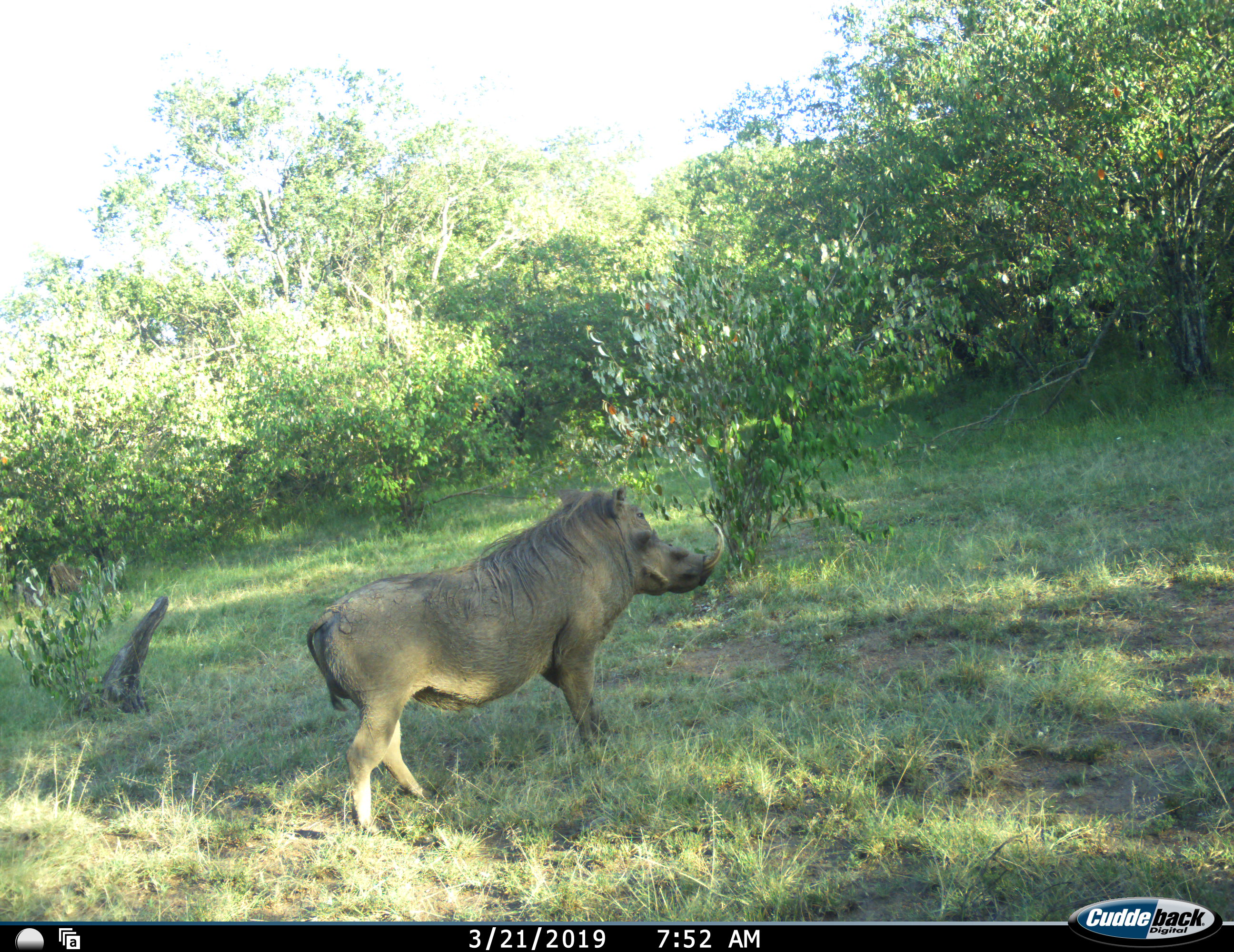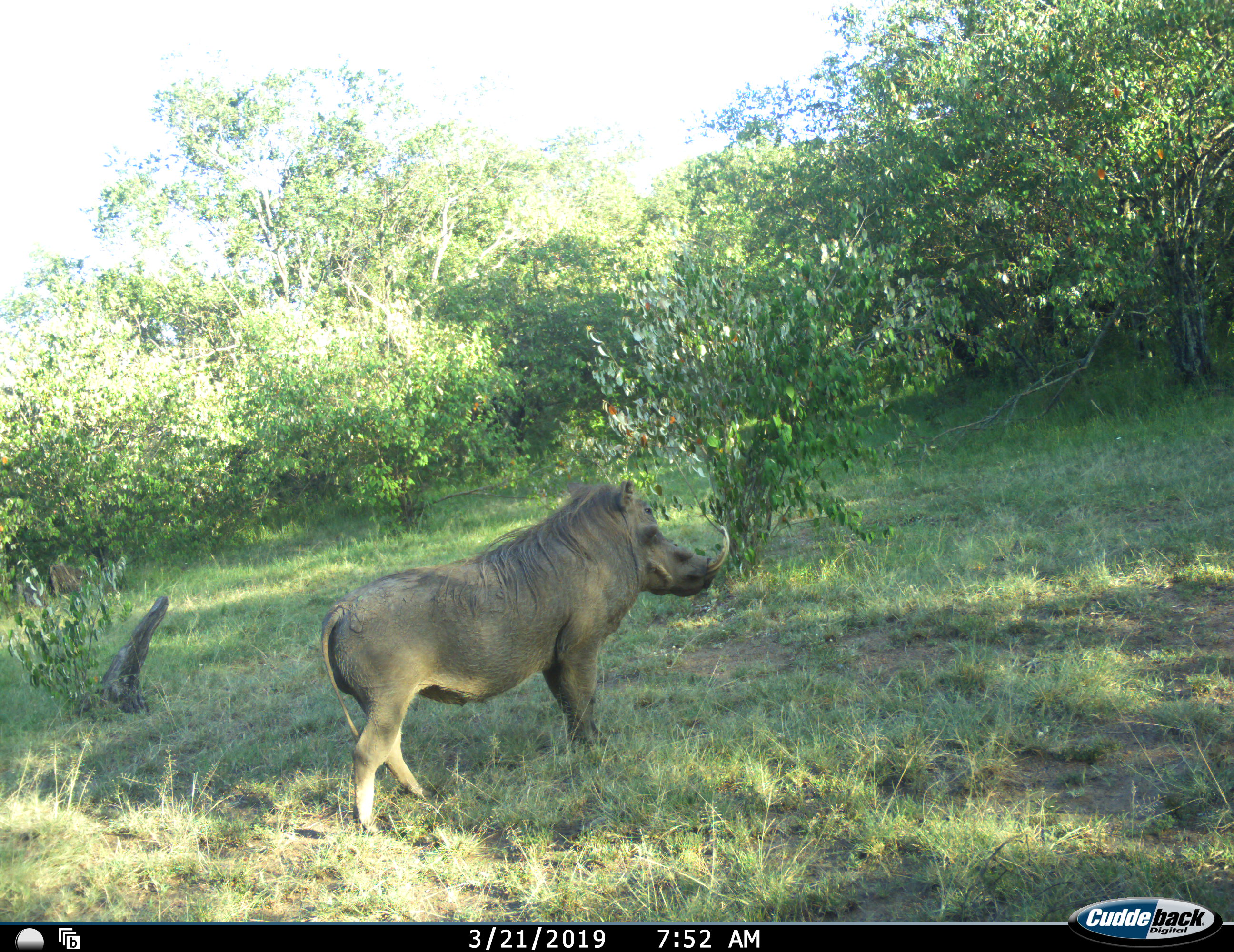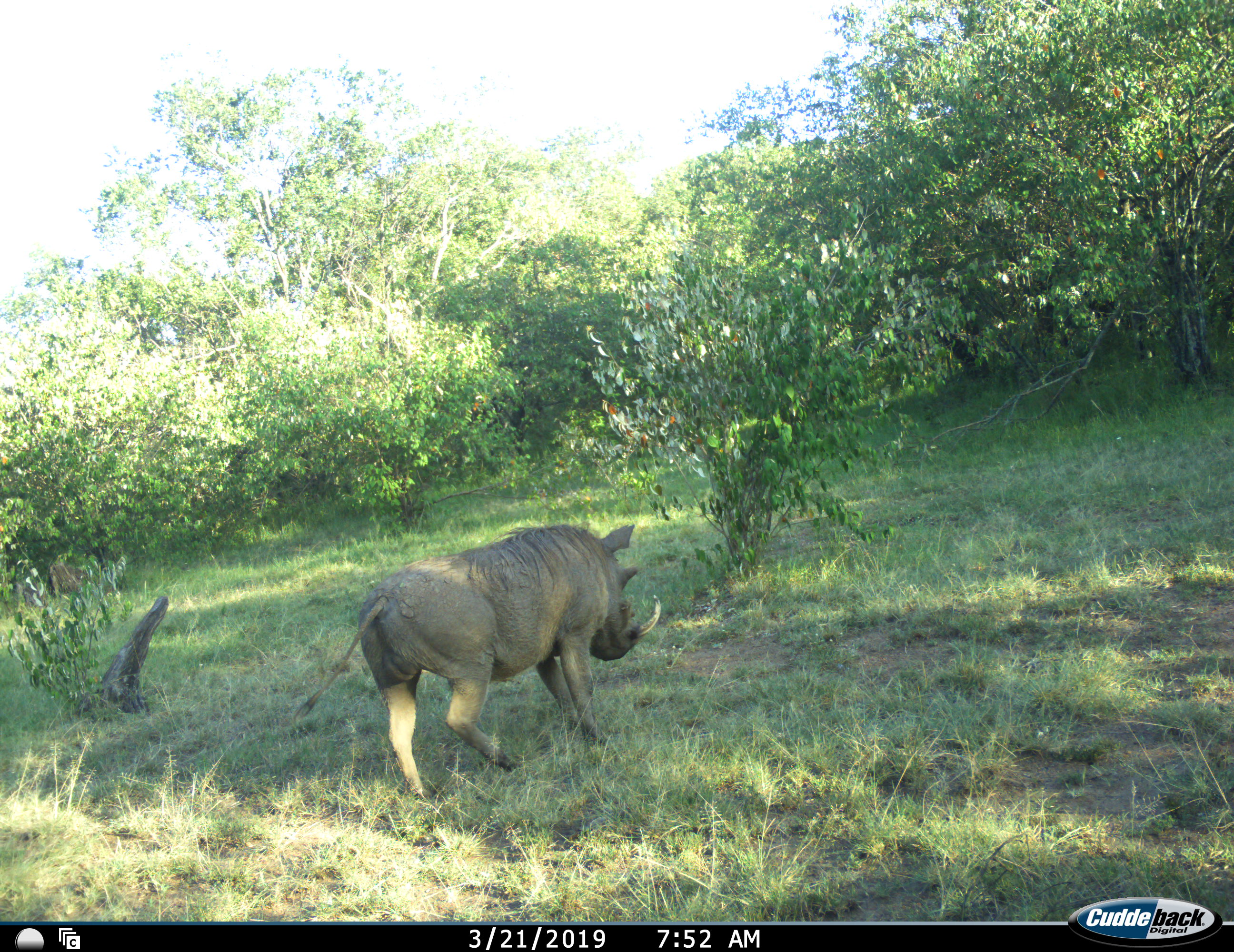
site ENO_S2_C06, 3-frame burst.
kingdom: Animalia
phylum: Chordata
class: Mammalia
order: Artiodactyla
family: Suidae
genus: Phacochoerus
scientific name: Phacochoerus africanus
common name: warthog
Warthog (Phacochoerus africanus), count 1. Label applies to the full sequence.